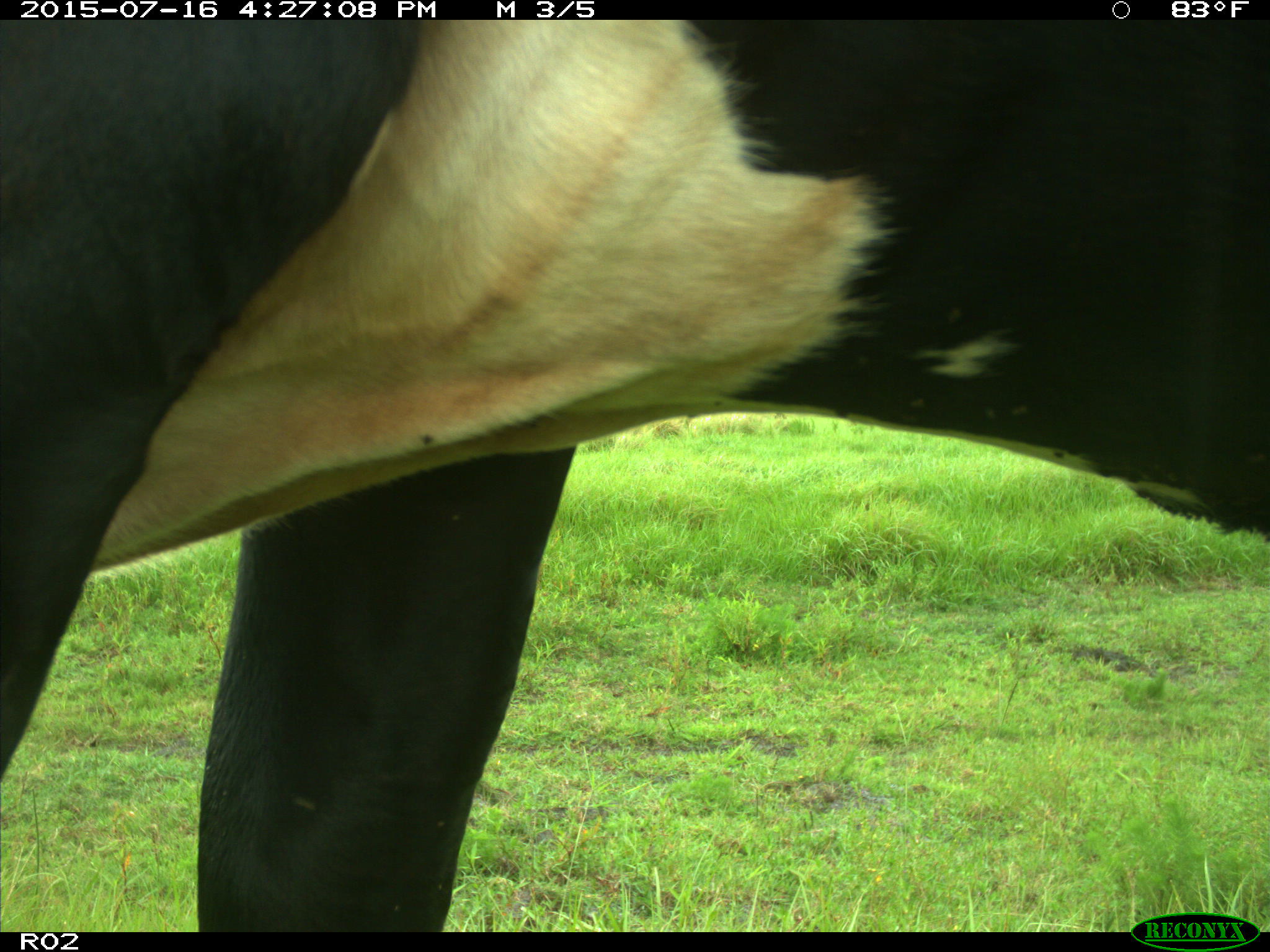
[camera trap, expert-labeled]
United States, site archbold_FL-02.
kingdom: Animalia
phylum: Chordata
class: Mammalia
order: Artiodactyla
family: Bovidae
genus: Bos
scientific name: Bos taurus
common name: domestic cow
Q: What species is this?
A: Bos taurus (domestic cow).